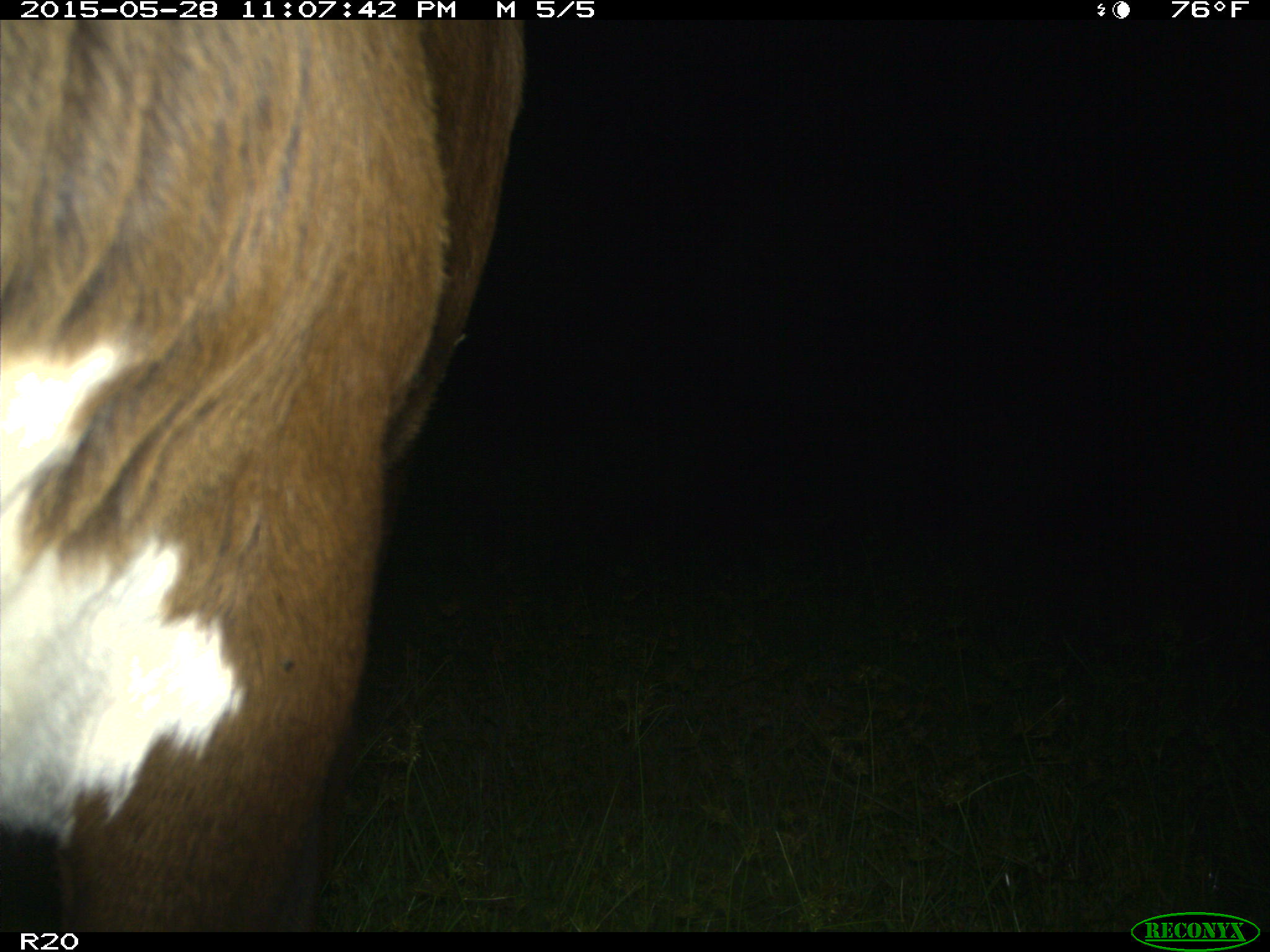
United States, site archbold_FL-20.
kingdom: Animalia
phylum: Chordata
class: Mammalia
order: Artiodactyla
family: Bovidae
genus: Bos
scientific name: Bos taurus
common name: domestic cow